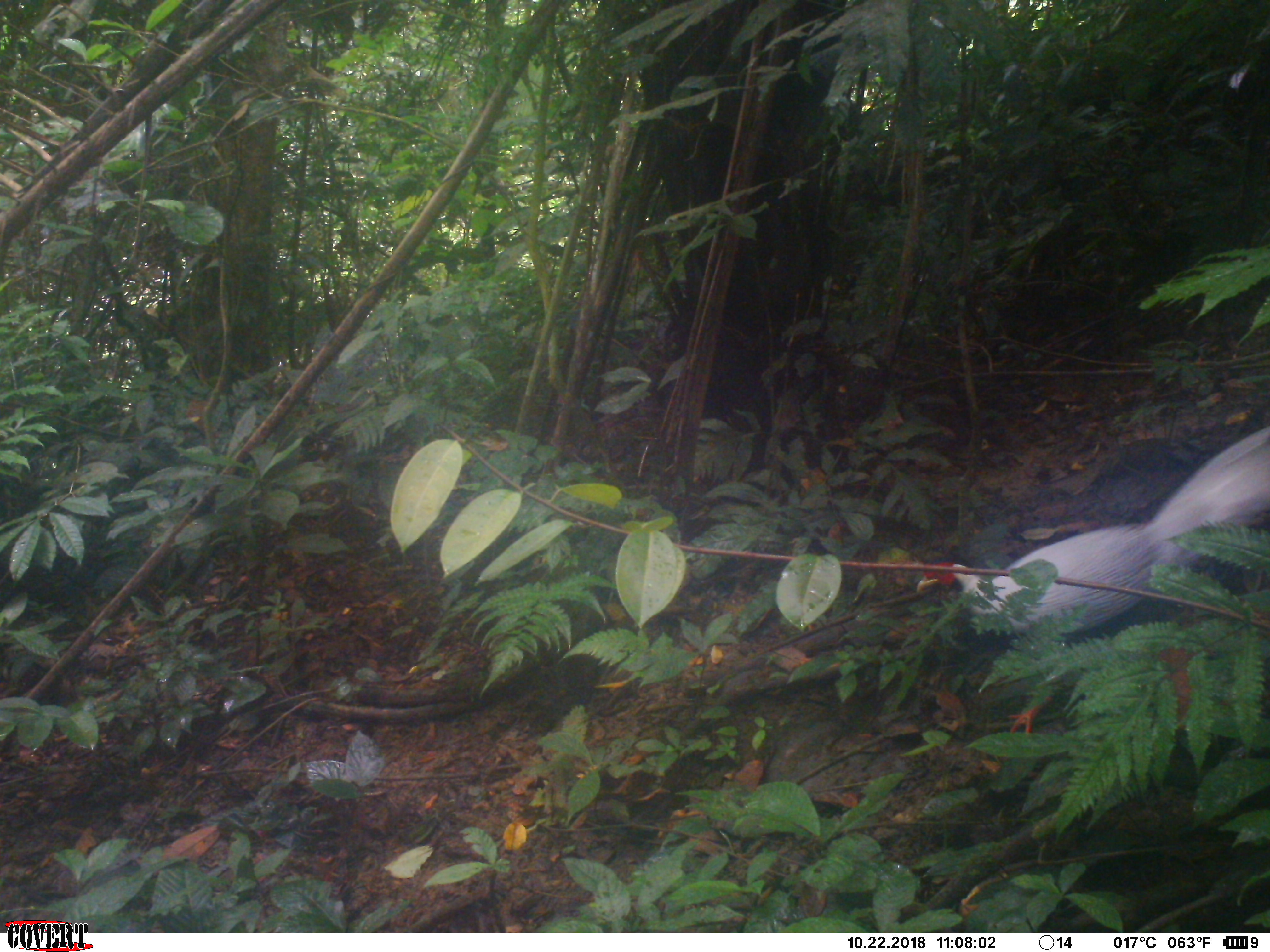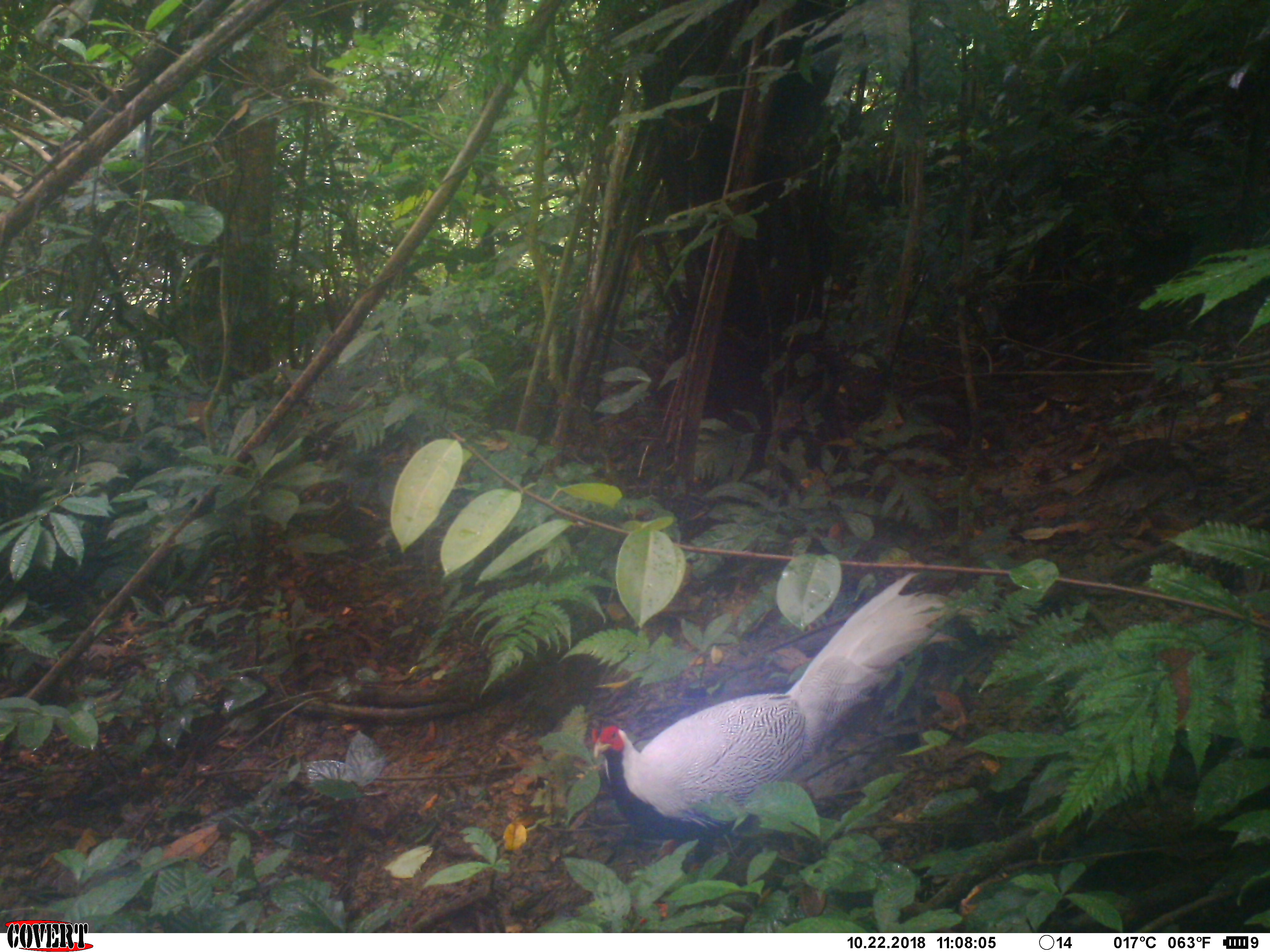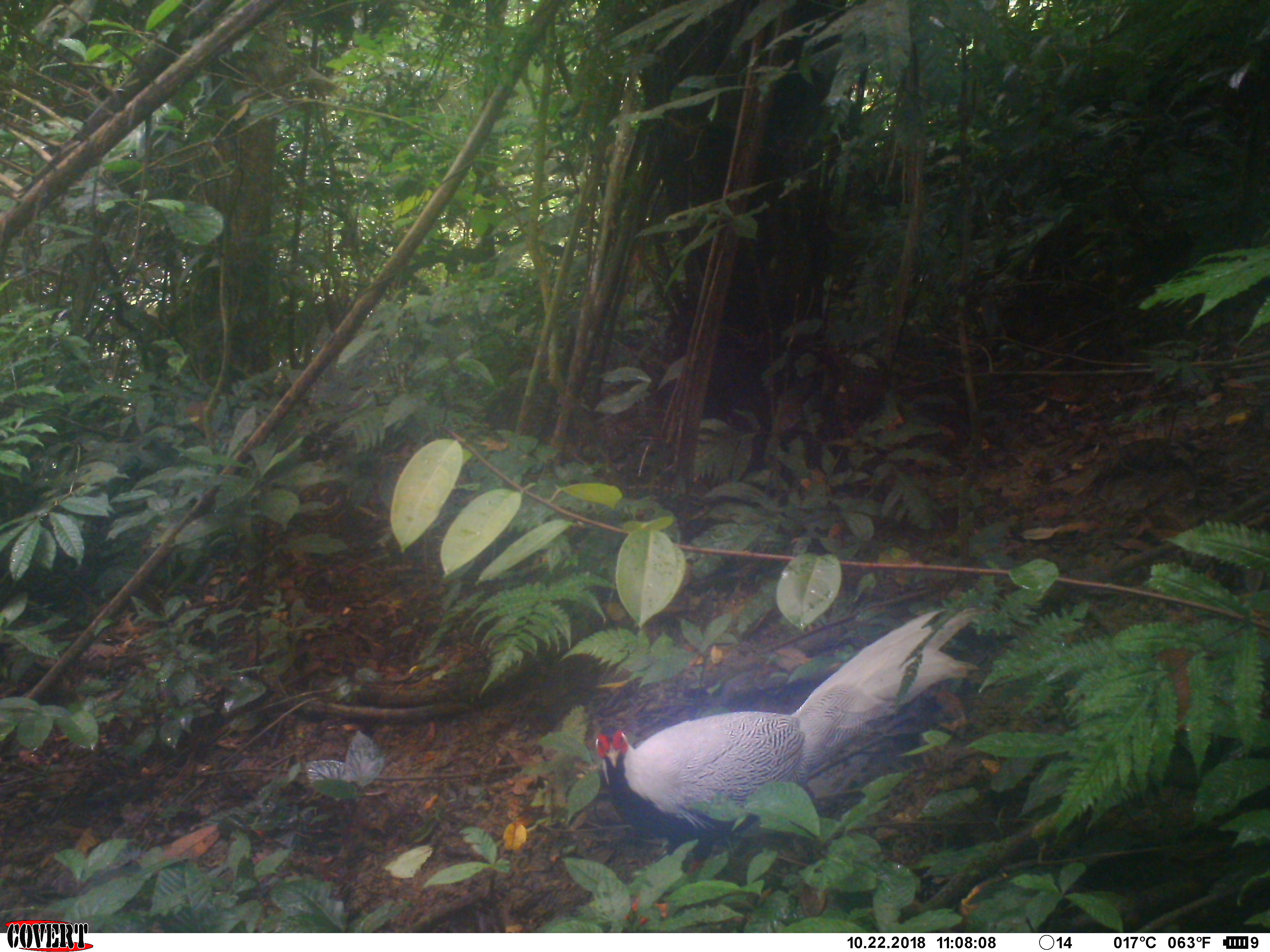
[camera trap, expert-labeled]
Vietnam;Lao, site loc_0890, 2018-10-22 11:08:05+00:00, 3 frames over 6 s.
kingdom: Animalia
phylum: Chordata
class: Aves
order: Galliformes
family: Phasianidae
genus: Lophura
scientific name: Lophura nycthemera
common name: silver pheasant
Silver pheasant (Lophura nycthemera). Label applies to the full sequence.